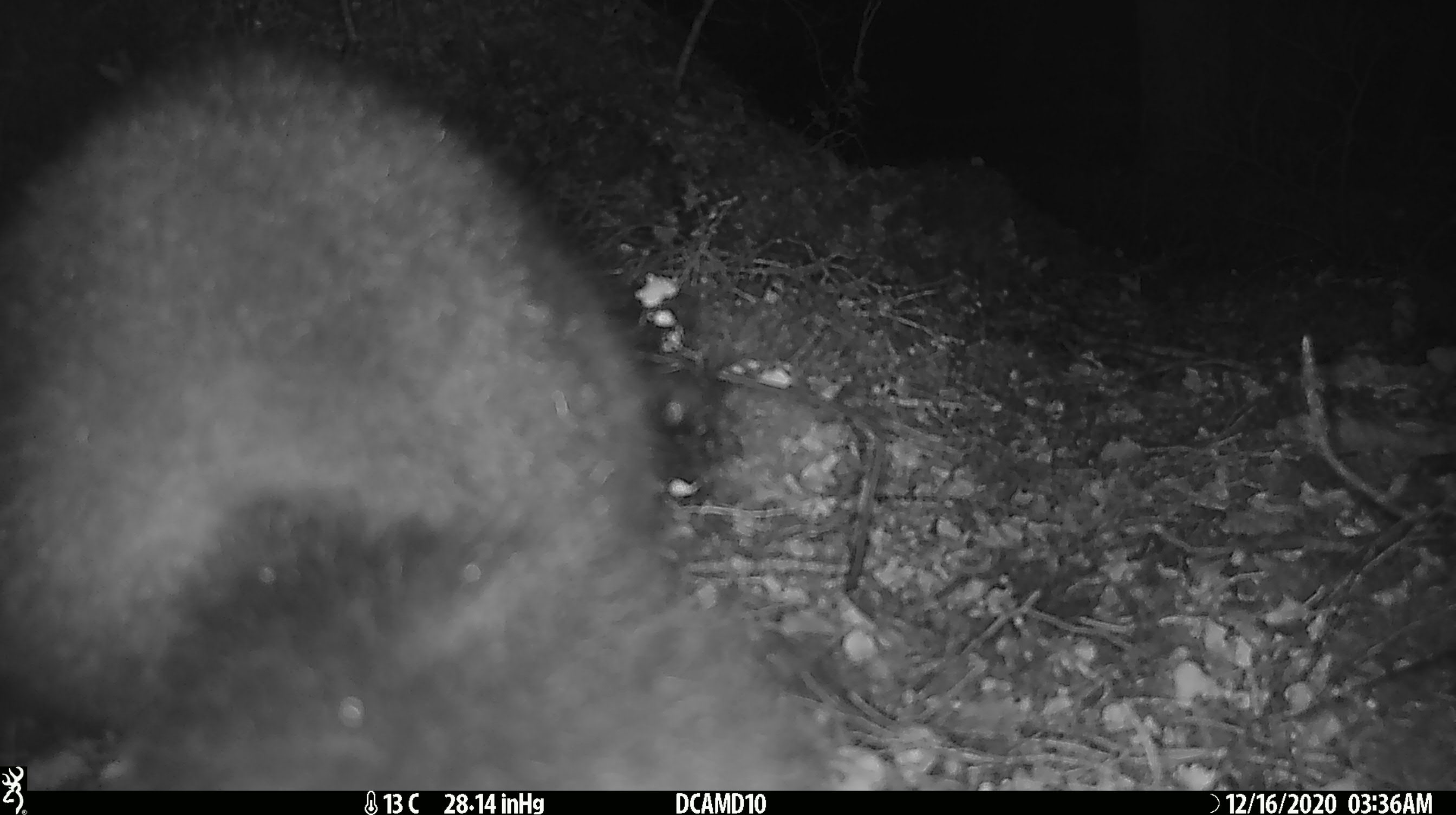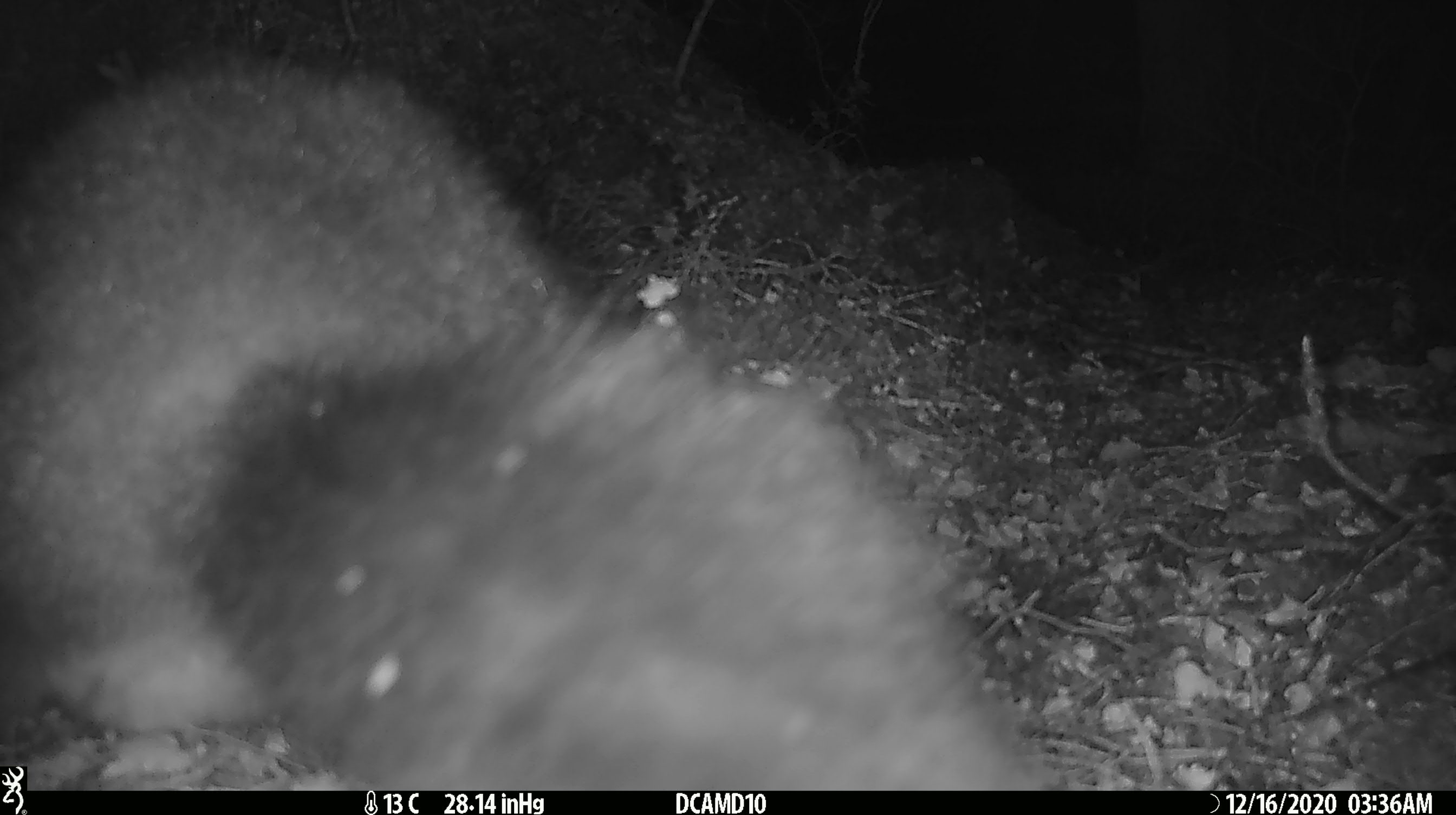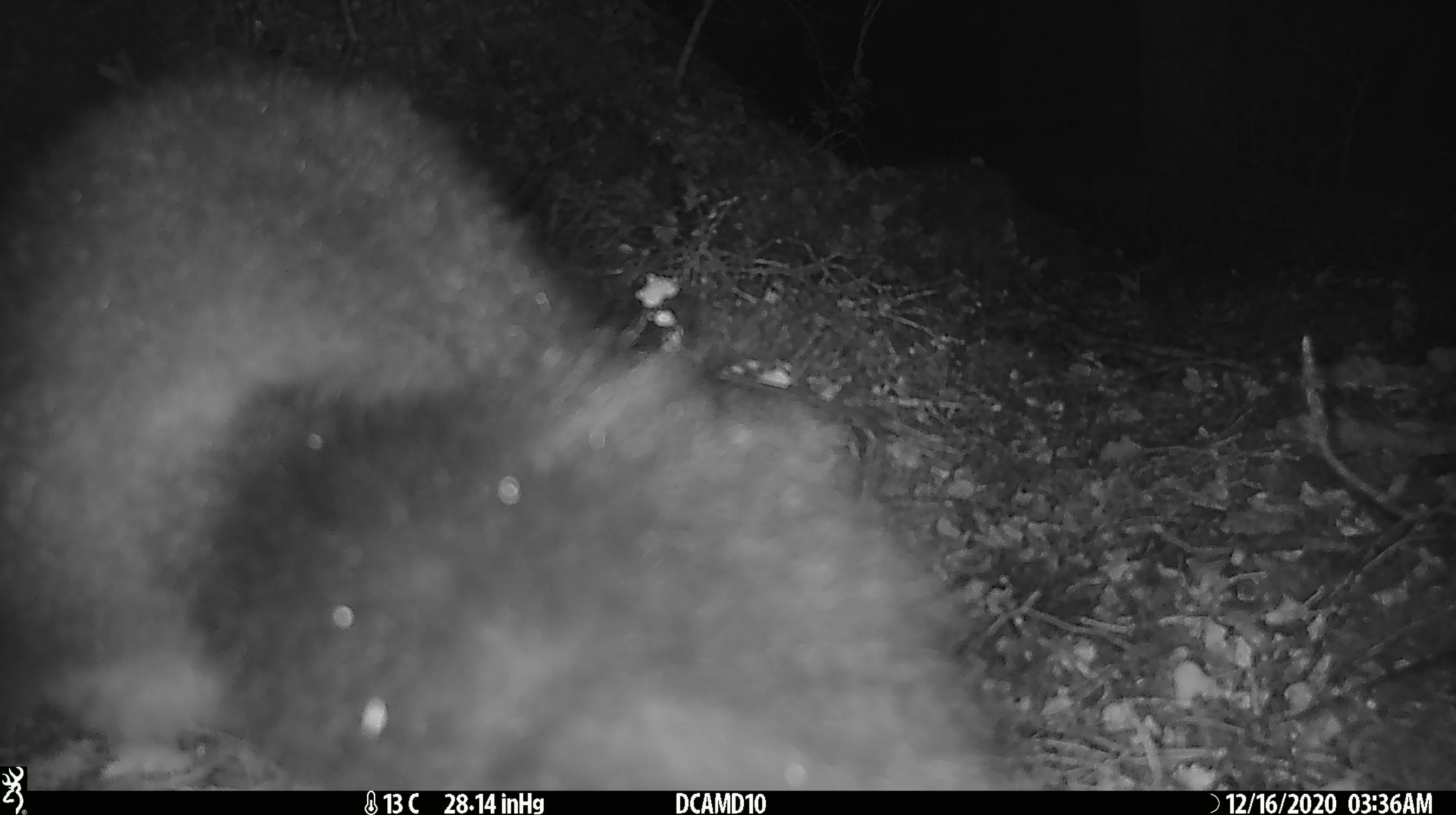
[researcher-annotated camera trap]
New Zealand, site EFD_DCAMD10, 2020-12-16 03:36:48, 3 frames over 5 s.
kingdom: Animalia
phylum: Chordata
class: Mammalia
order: Diprotodontia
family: Phalangeridae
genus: Trichosurus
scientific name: Trichosurus vulpecula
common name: common brushtail possum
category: possum